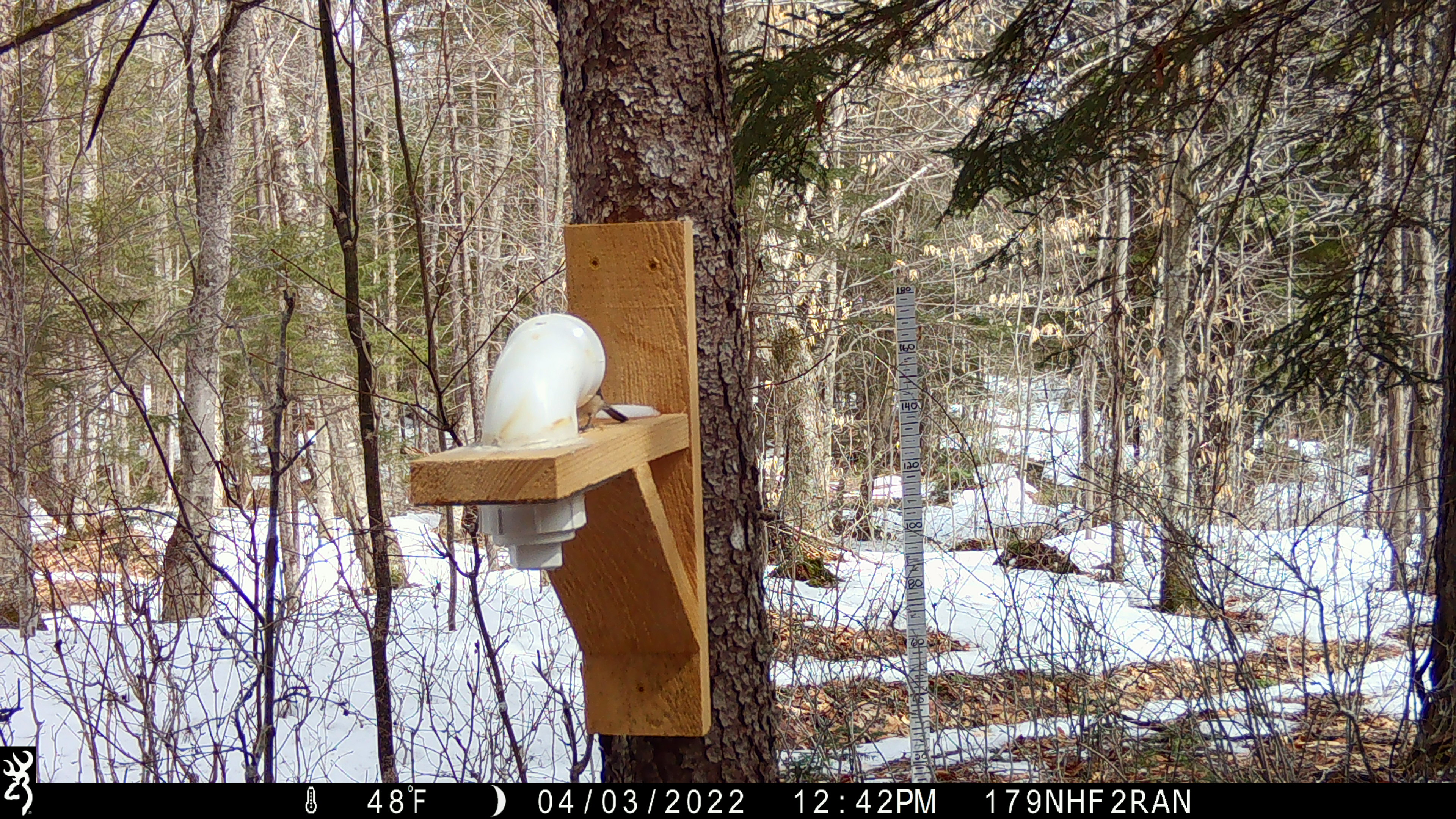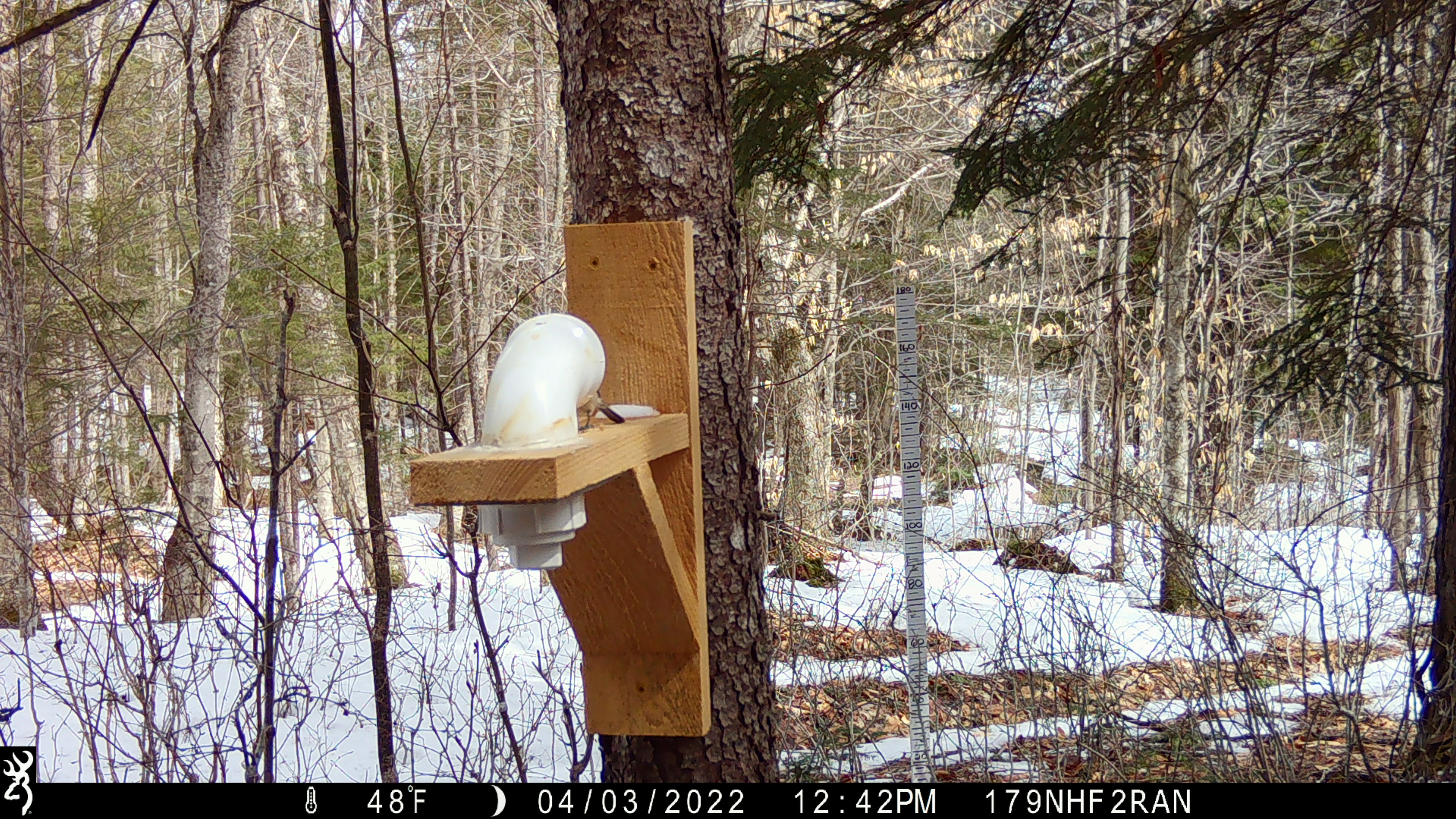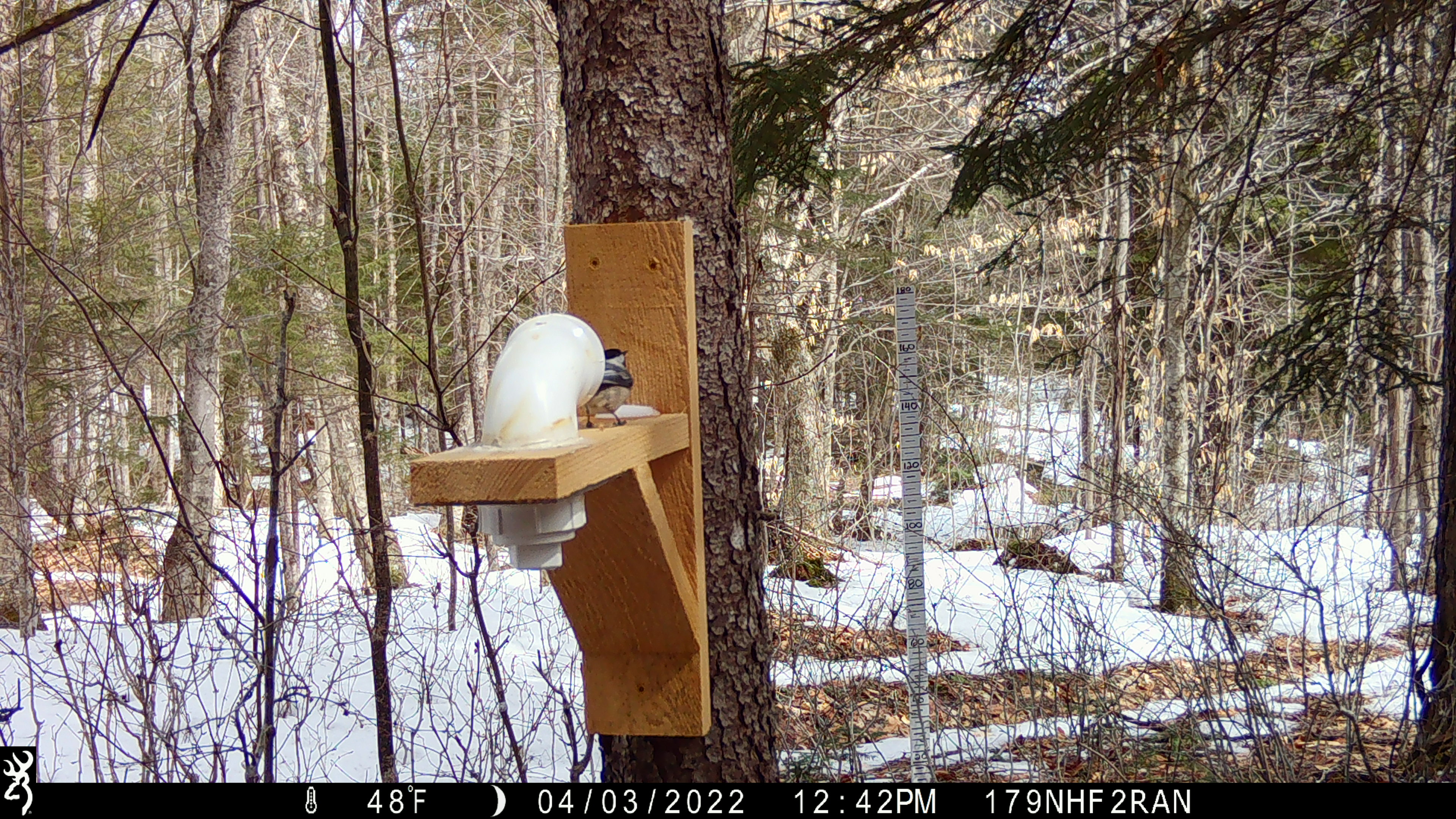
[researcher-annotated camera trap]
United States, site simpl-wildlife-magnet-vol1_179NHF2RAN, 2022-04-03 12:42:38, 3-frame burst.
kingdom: Animalia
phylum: Chordata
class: Aves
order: Passeriformes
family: Paridae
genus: Poecile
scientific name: Poecile atricapillus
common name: black-capped chickadee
Black-capped chickadee (Poecile atricapillus).